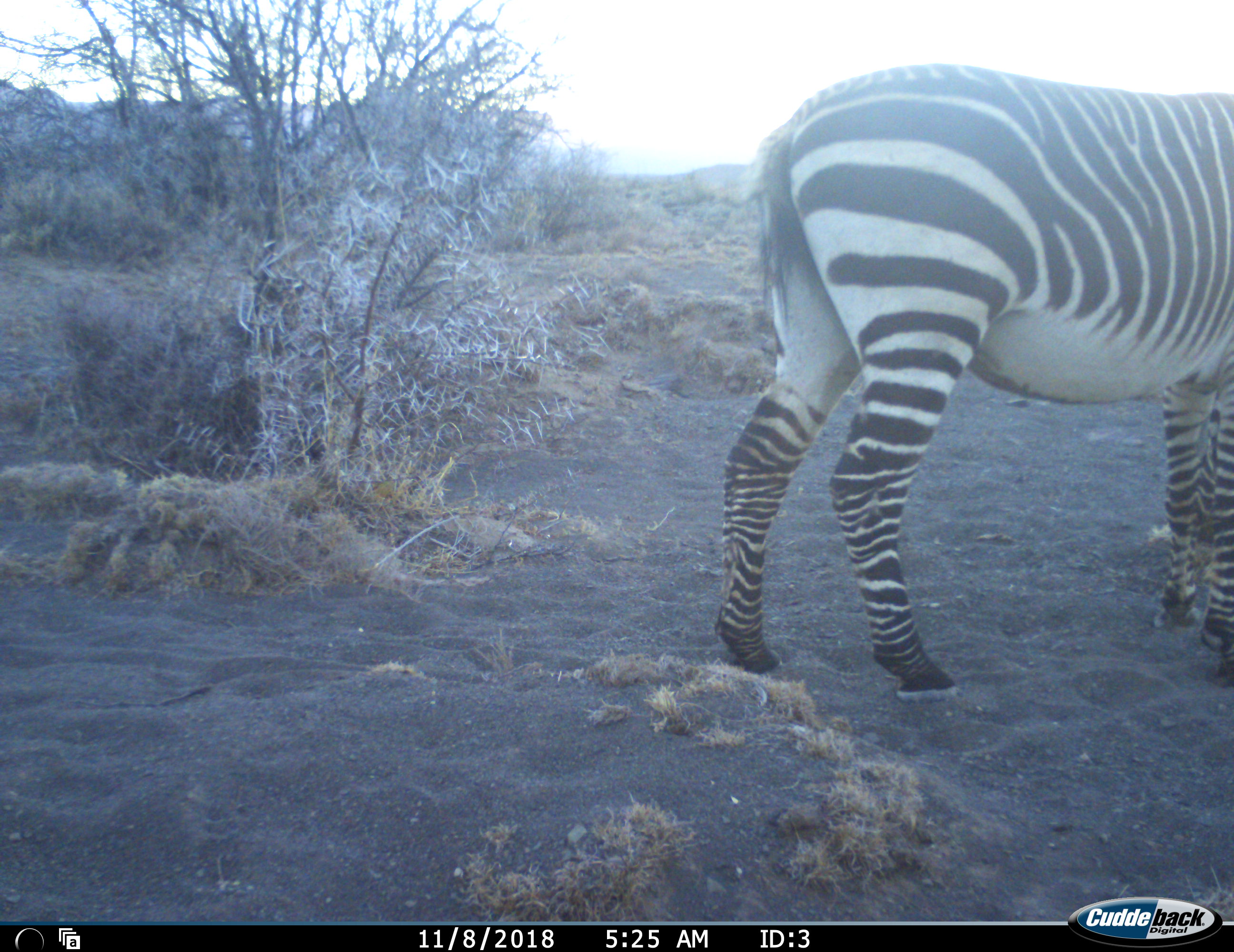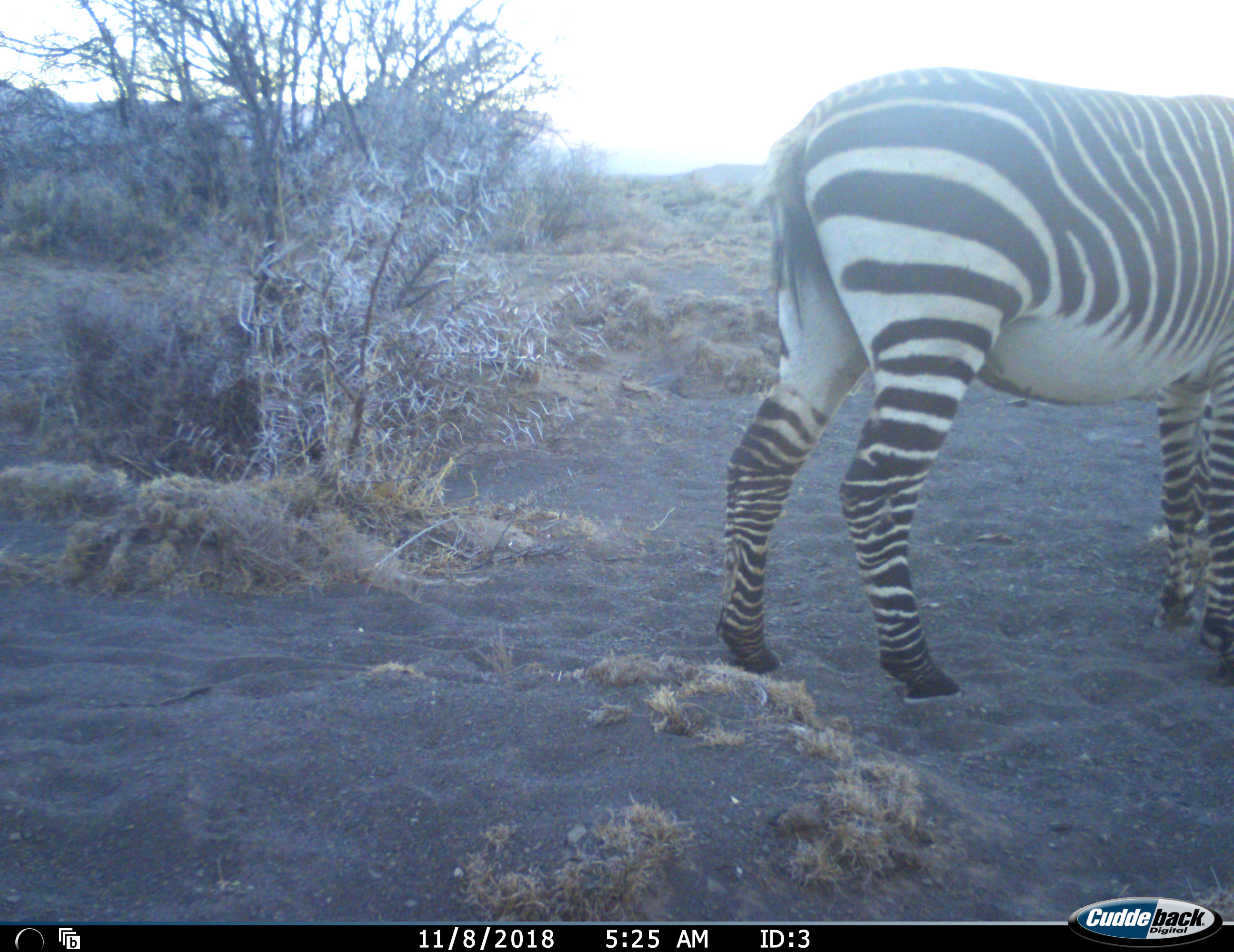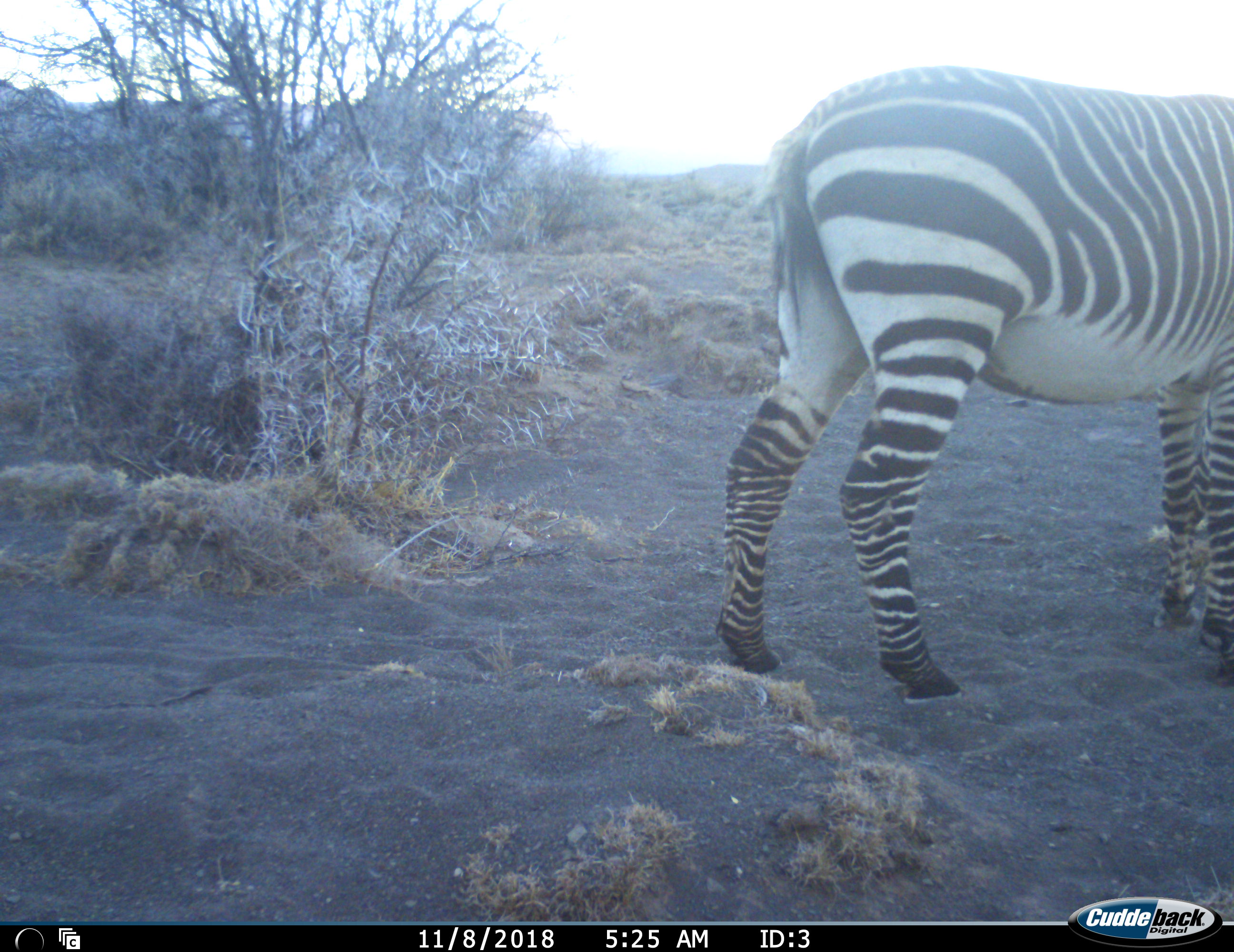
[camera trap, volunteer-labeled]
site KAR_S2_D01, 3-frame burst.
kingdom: Animalia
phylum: Chordata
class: Mammalia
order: Perissodactyla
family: Equidae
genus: Equus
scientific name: Equus zebra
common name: mountain zebra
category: zebramountain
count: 1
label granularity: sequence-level